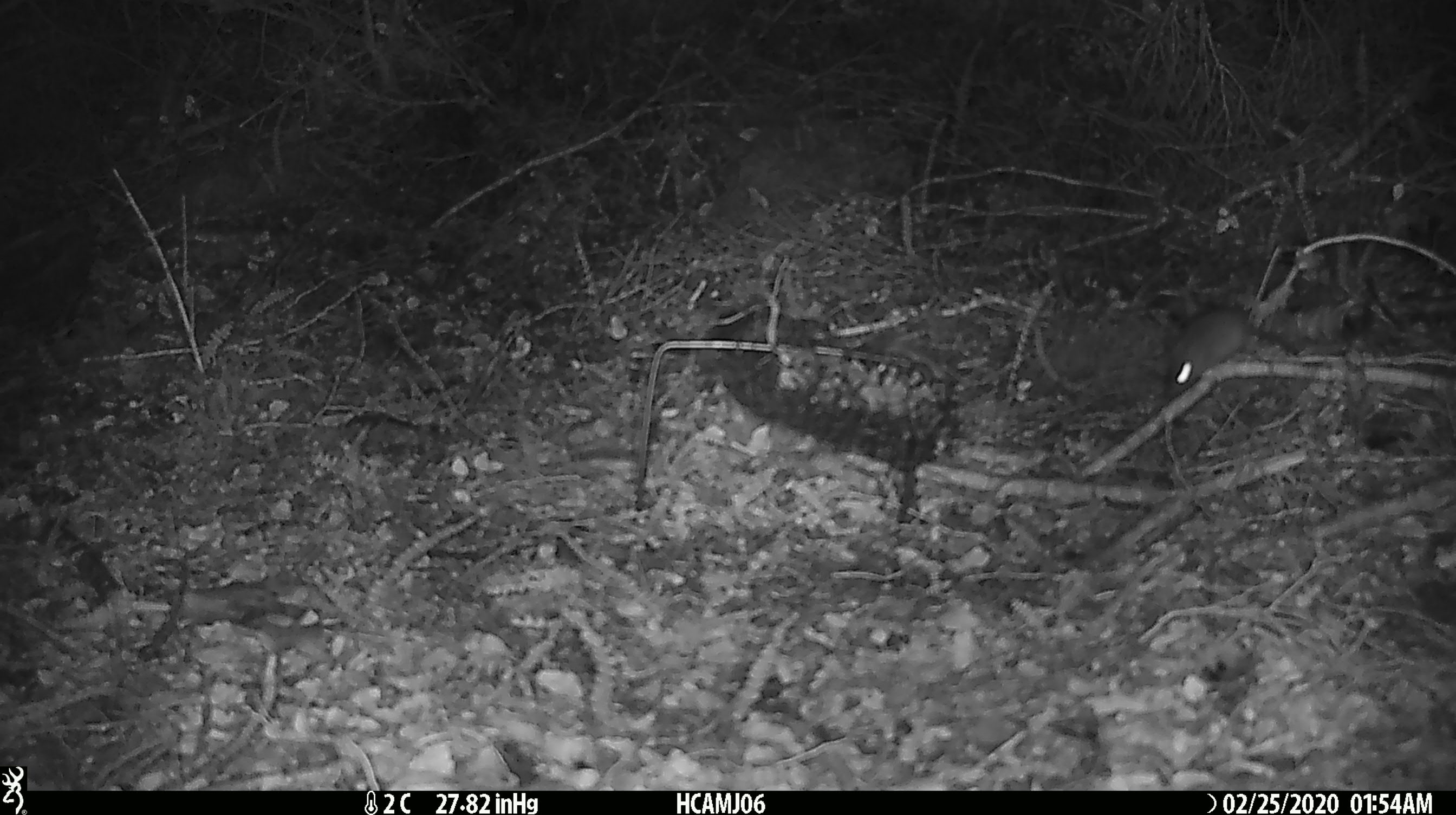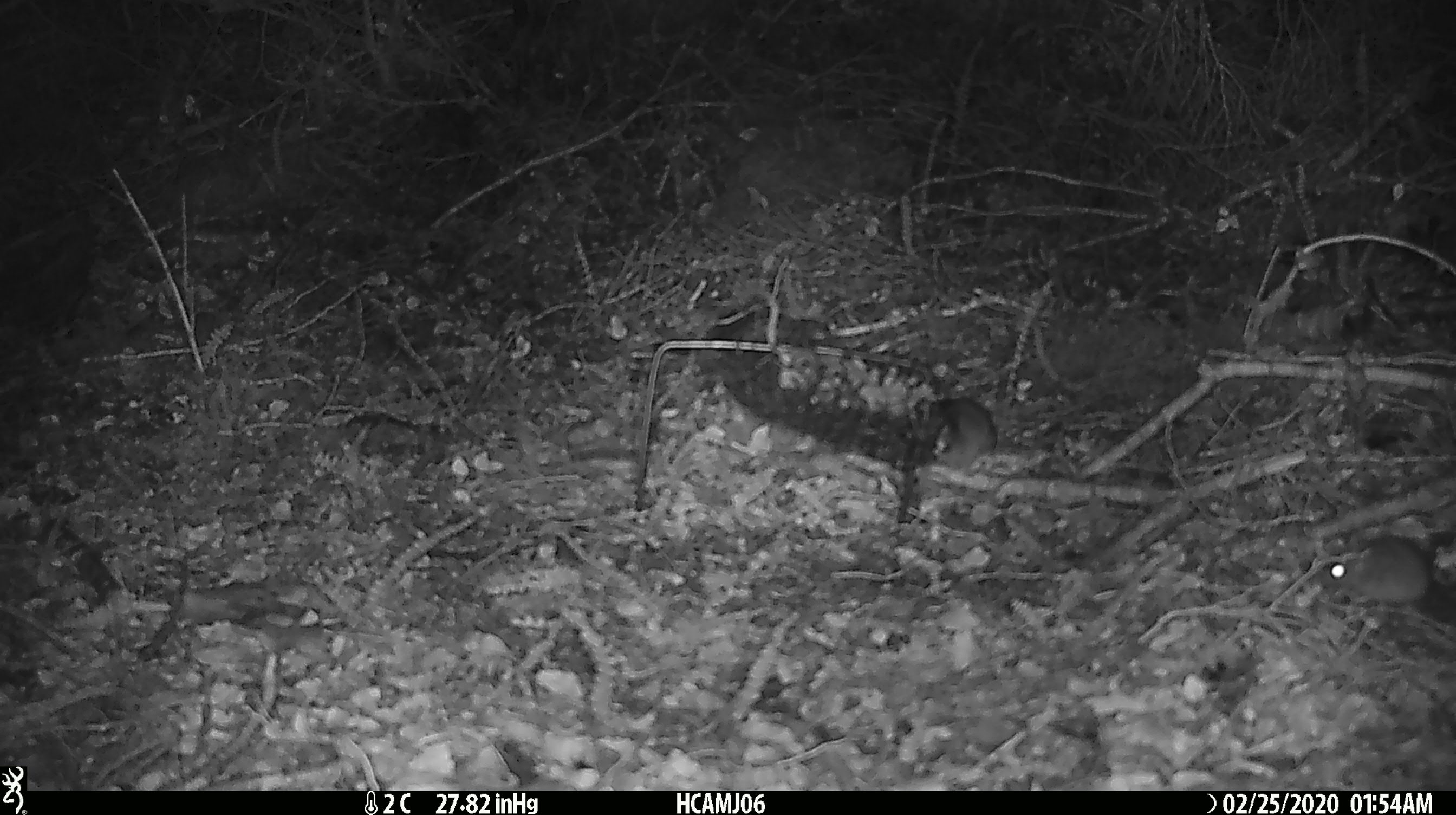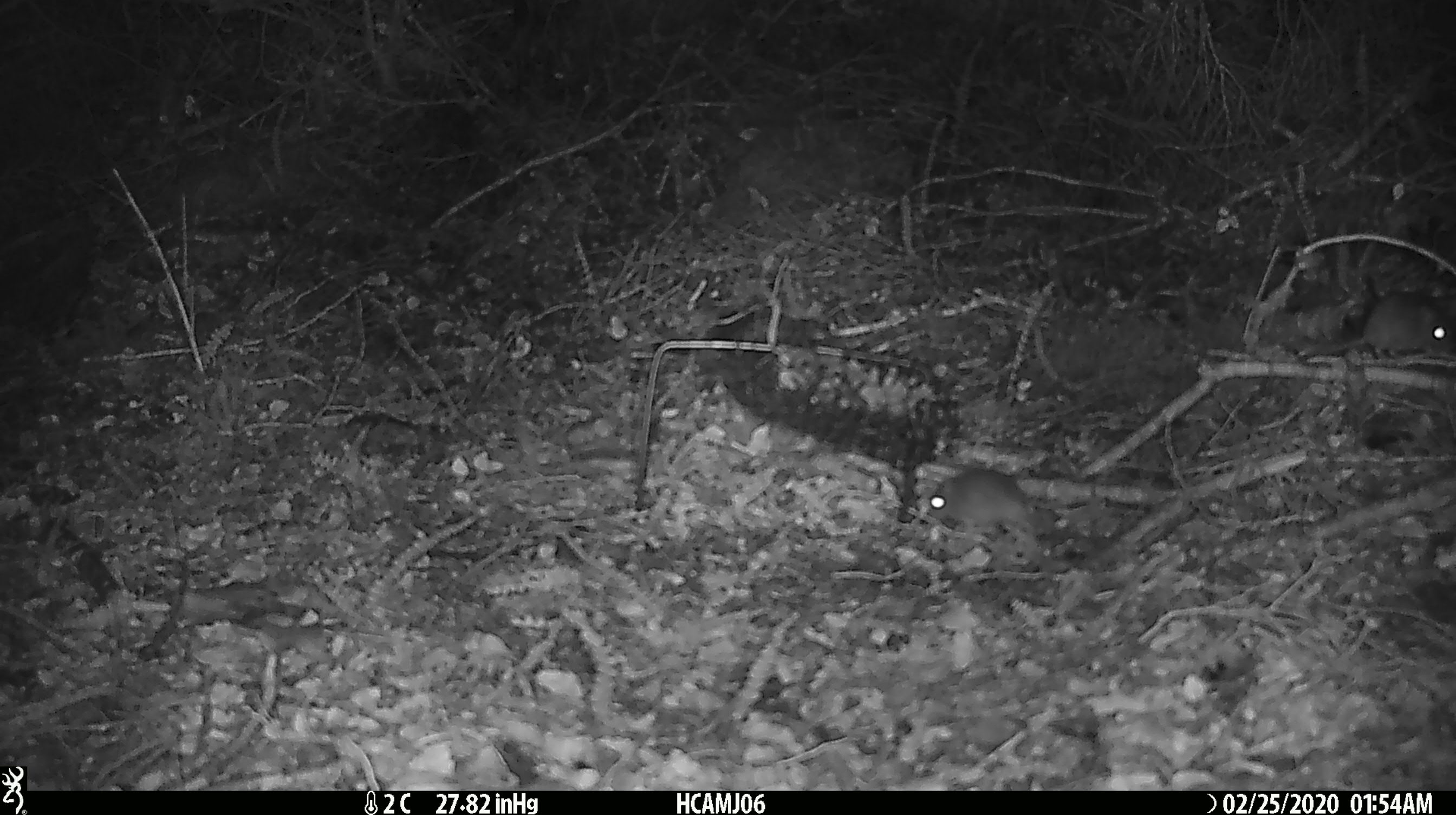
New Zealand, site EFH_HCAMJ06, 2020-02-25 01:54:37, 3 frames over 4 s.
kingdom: Animalia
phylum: Chordata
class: Mammalia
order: Rodentia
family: Muridae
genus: Mus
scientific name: Mus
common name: mouse